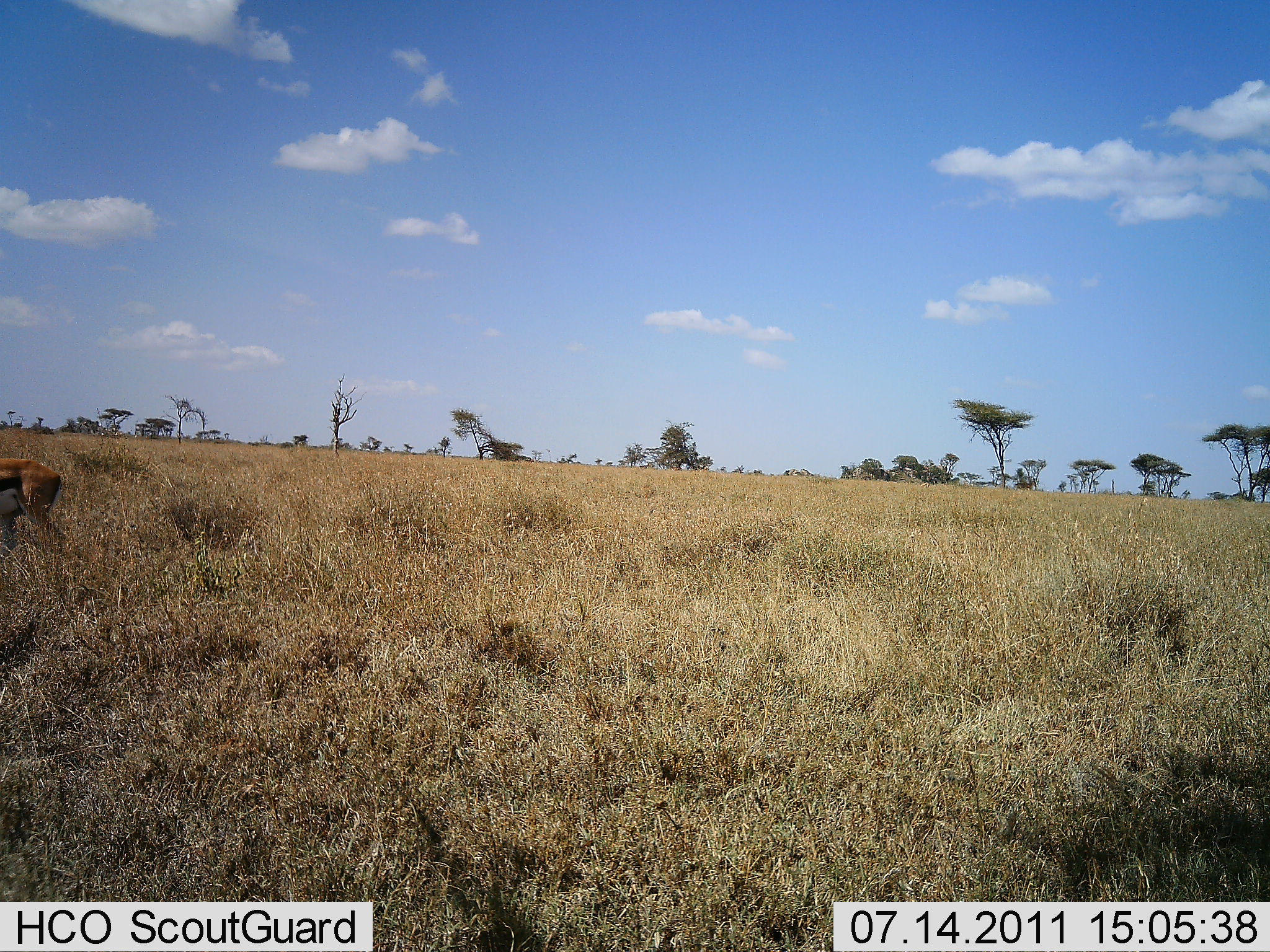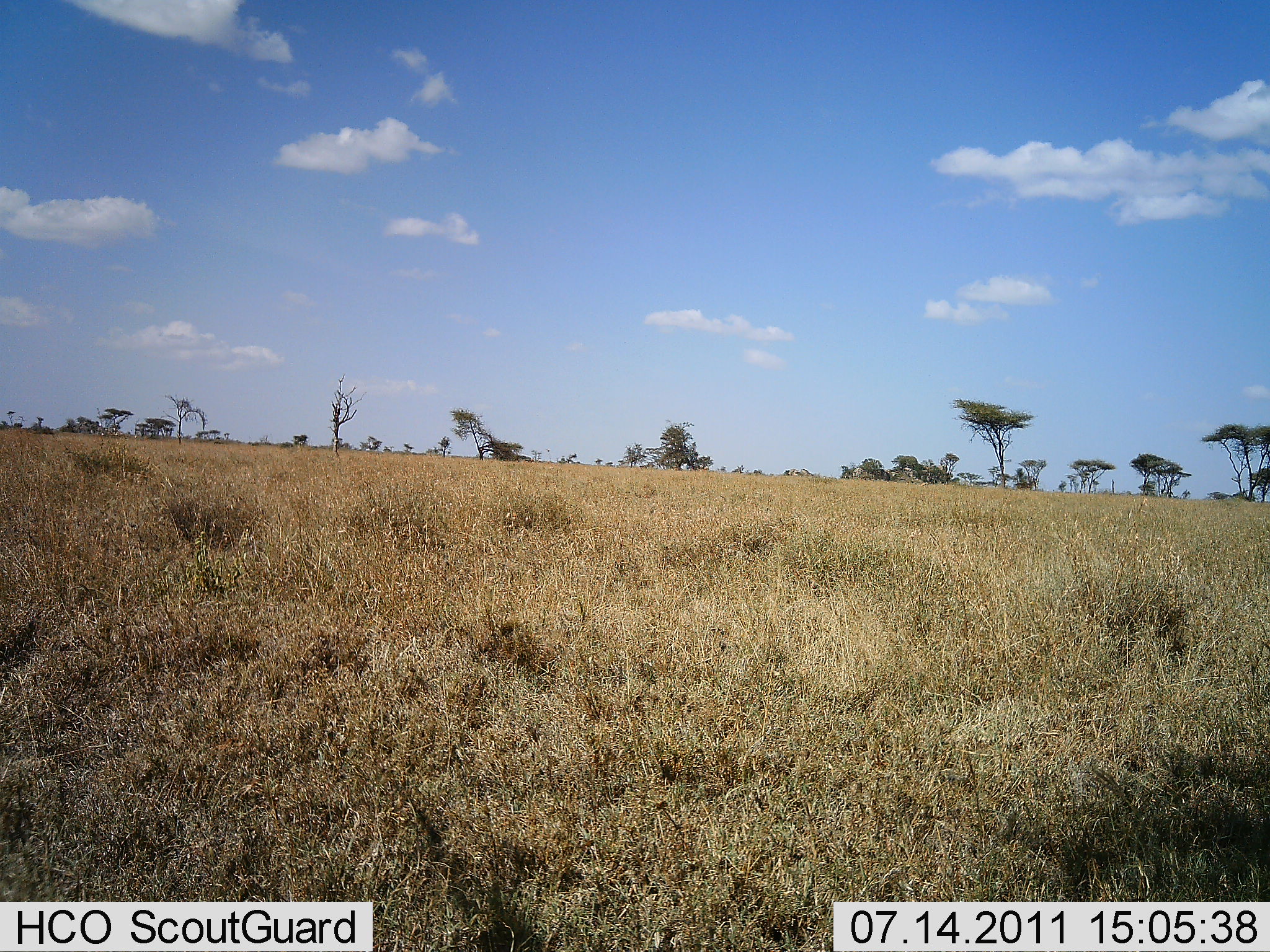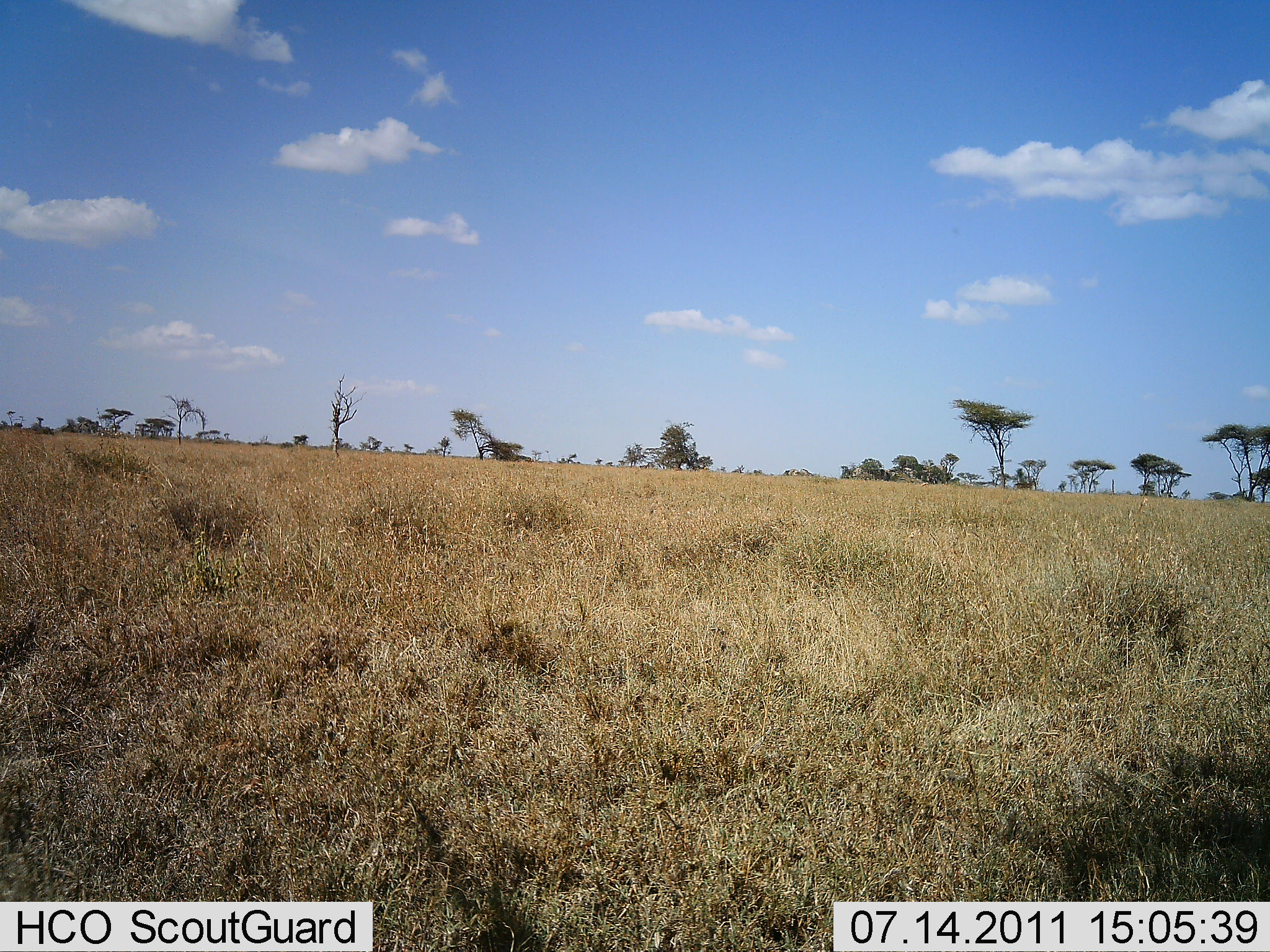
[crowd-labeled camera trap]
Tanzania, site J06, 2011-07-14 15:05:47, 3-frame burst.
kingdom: Animalia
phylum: Chordata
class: Mammalia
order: Artiodactyla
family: Bovidae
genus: Eudorcas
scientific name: Eudorcas thomsonii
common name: thomson's gazelle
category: gazellethomsons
Gazellethomsons (thomson's gazelle) (Eudorcas thomsonii), count 1. Behavior (volunteer vote fractions): standing 8%, resting 0%, moving 92%, interacting 0%. Young present (vote fraction): 0%. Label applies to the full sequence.